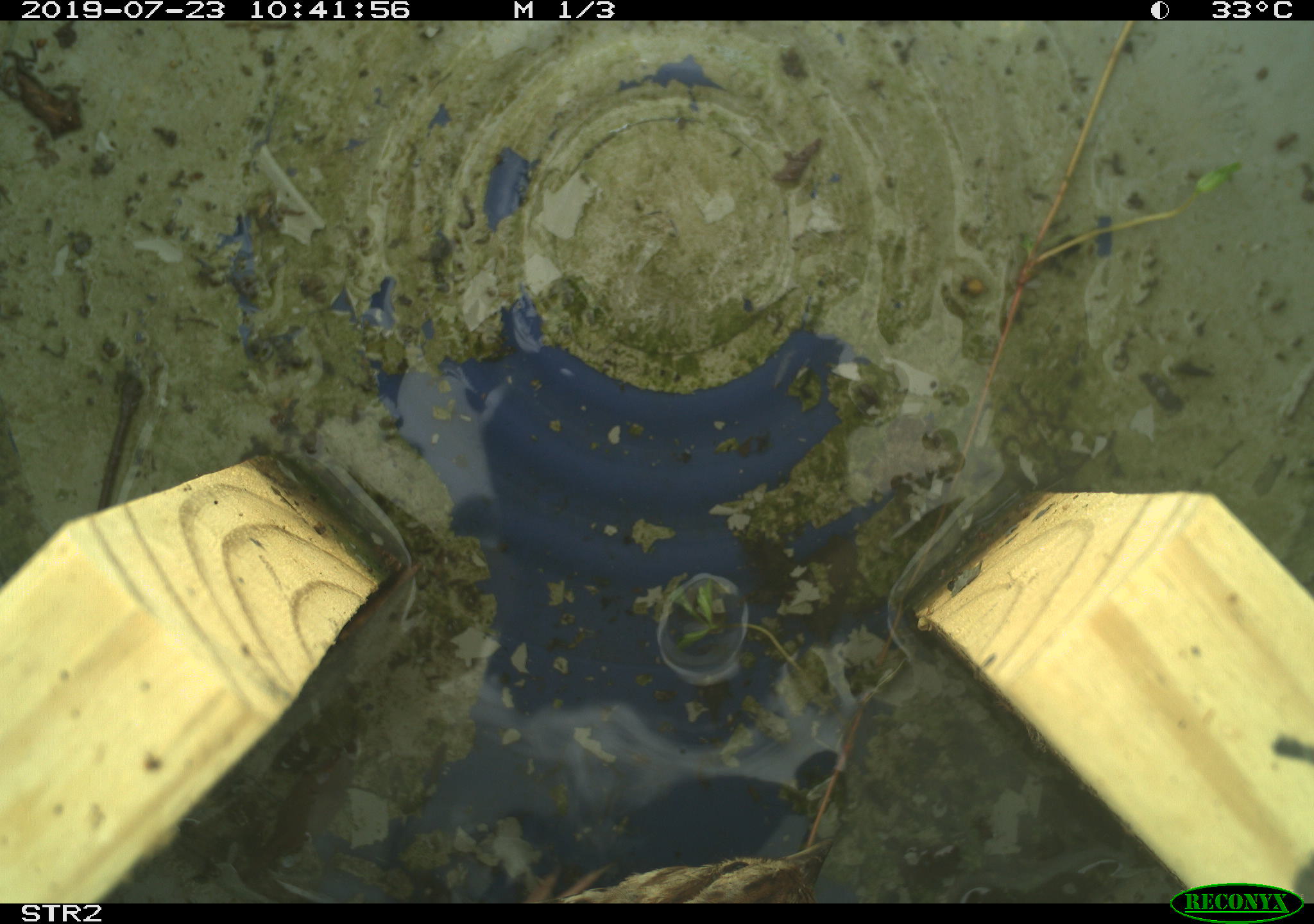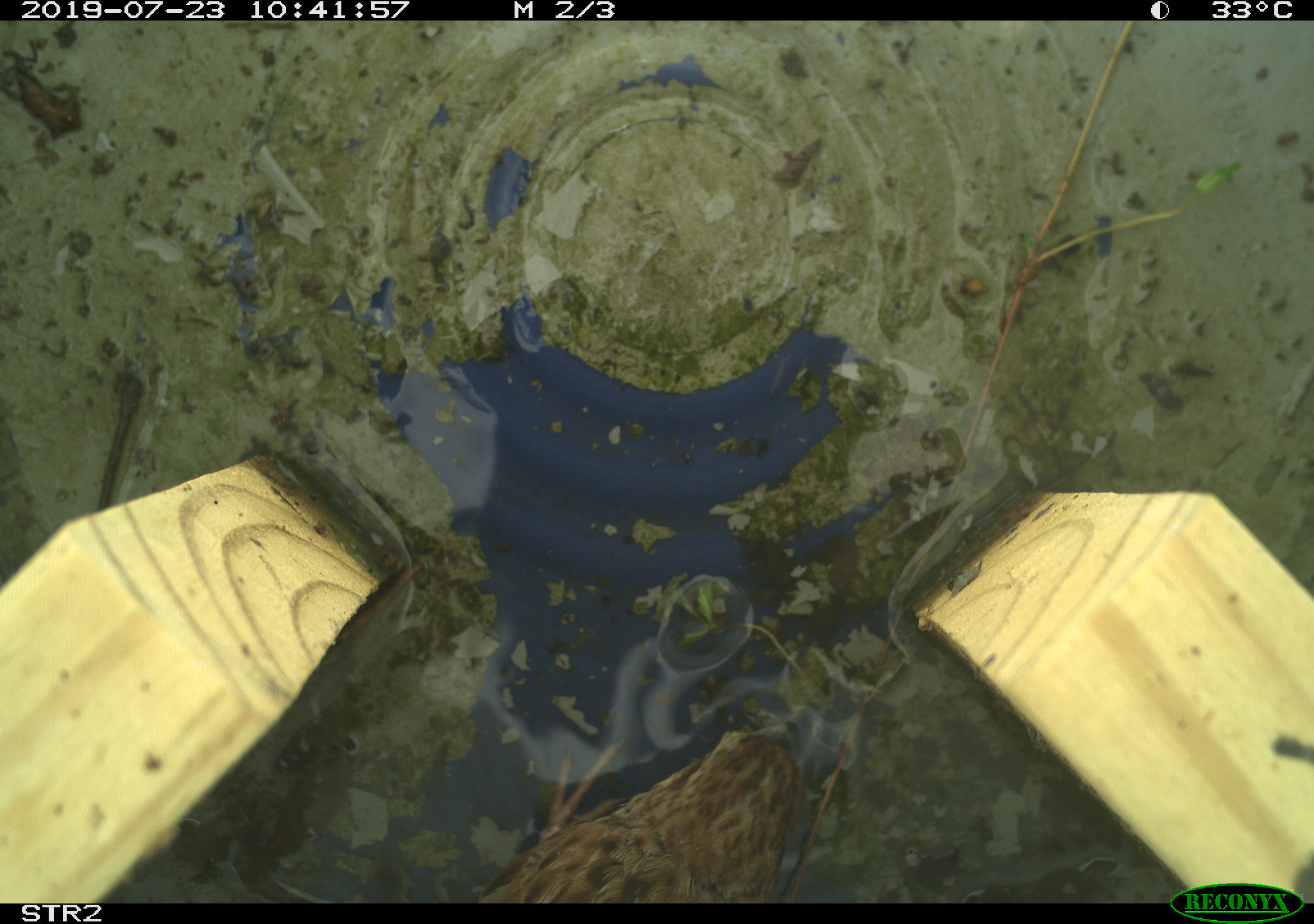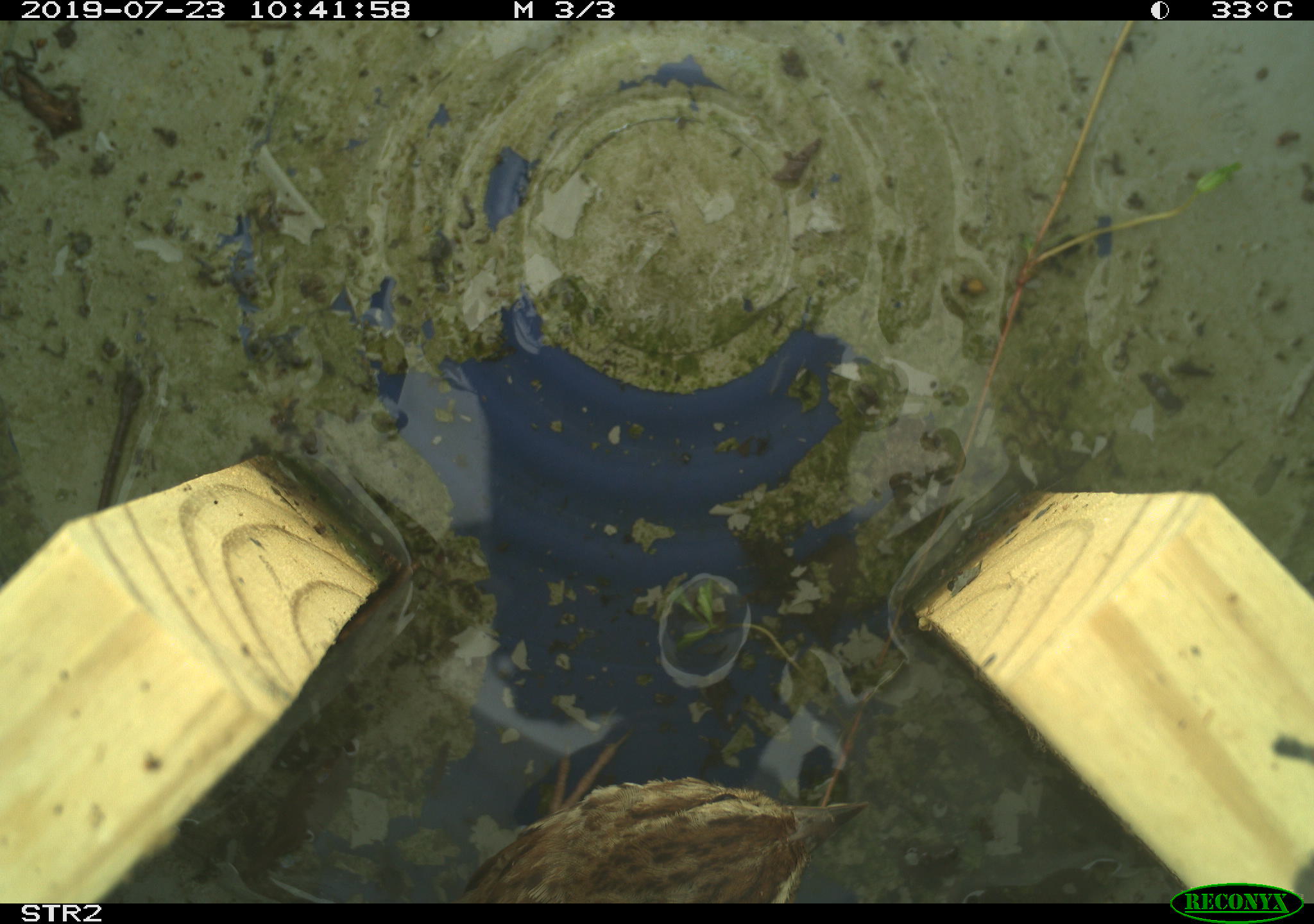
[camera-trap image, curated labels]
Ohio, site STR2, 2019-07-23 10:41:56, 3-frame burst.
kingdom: Animalia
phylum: Chordata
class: Aves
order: Passeriformes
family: Passerellidae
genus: Melospiza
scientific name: Melospiza melodia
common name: song sparrow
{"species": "song sparrow (Melospiza melodia)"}